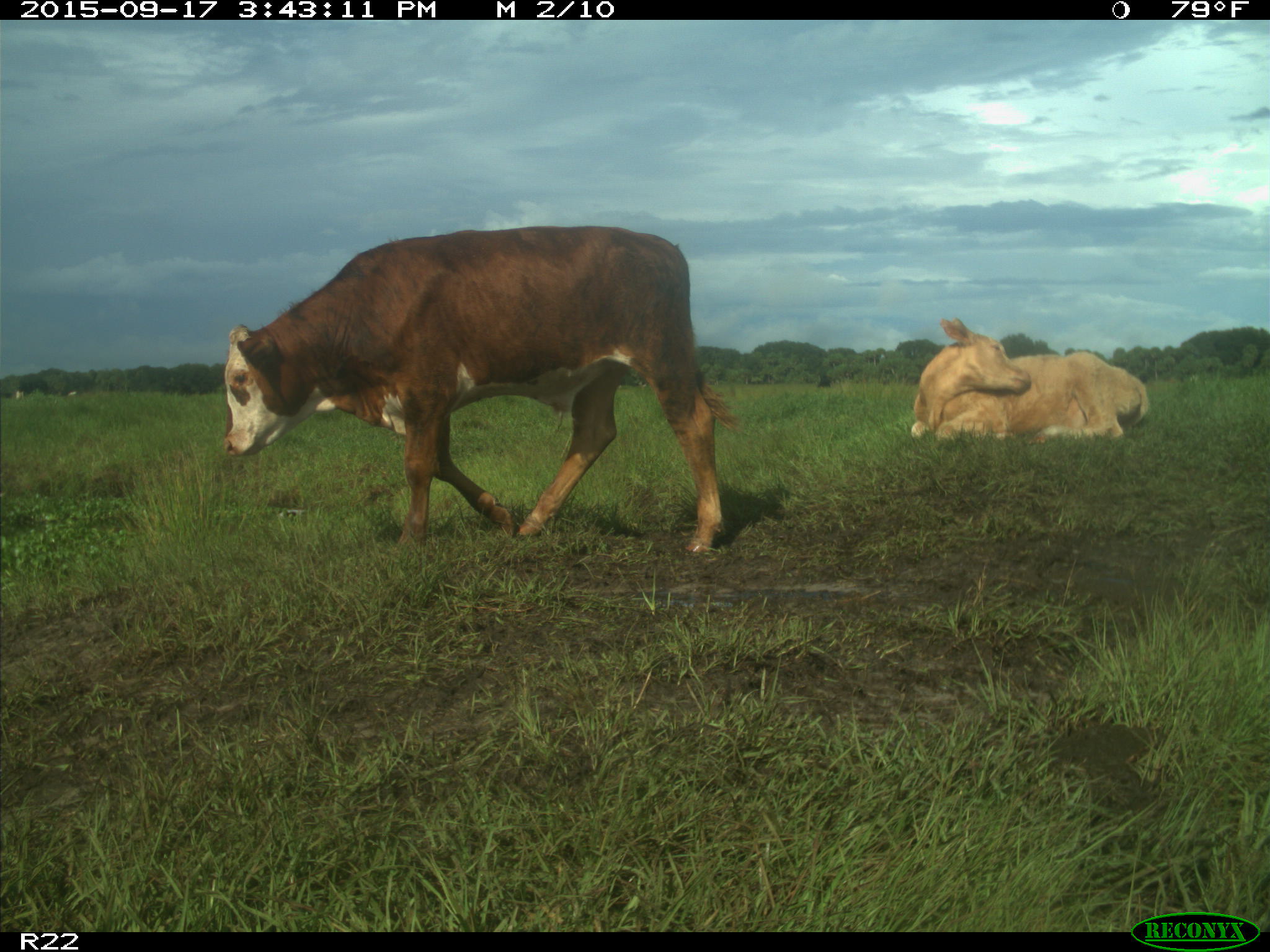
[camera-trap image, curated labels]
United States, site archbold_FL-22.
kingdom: Animalia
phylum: Chordata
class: Mammalia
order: Artiodactyla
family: Bovidae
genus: Bos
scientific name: Bos taurus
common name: domestic cow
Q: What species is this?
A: Bos taurus (domestic cow).